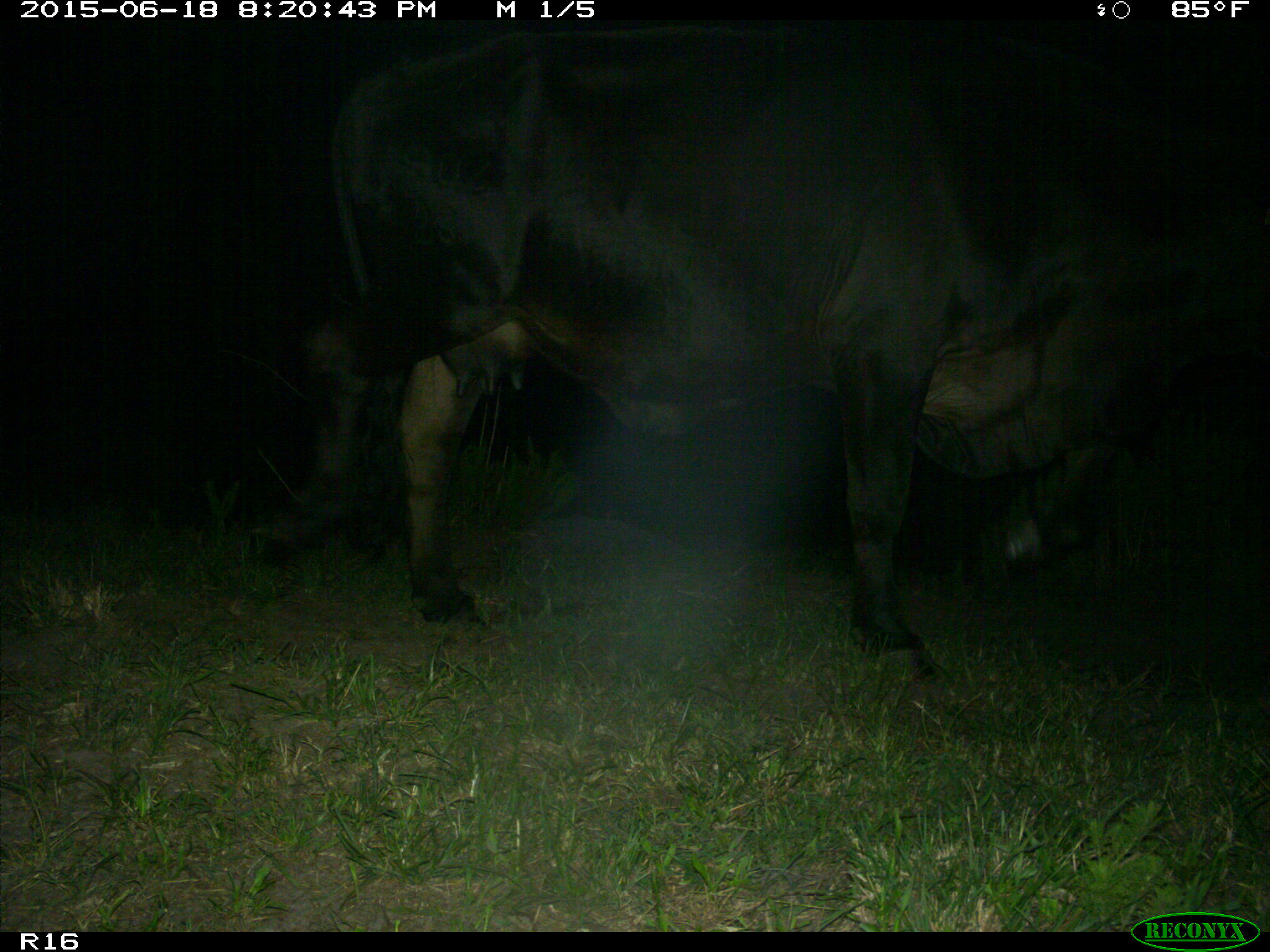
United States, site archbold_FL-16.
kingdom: Animalia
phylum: Chordata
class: Mammalia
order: Artiodactyla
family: Bovidae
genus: Bos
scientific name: Bos taurus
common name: domestic cow